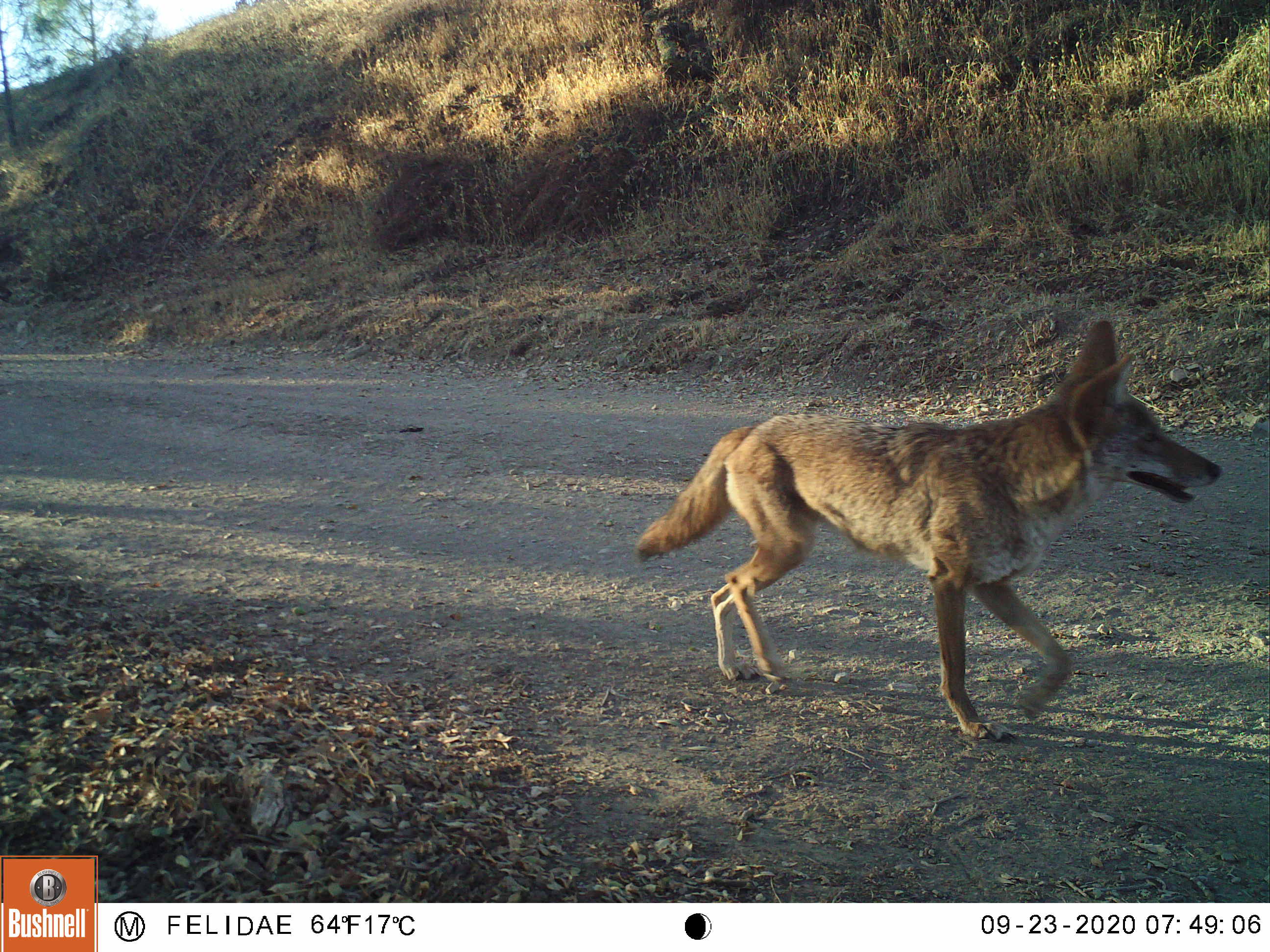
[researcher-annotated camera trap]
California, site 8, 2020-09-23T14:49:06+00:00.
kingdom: Animalia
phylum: Chordata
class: Mammalia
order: Carnivora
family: Canidae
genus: Canis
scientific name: Canis latrans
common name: coyote